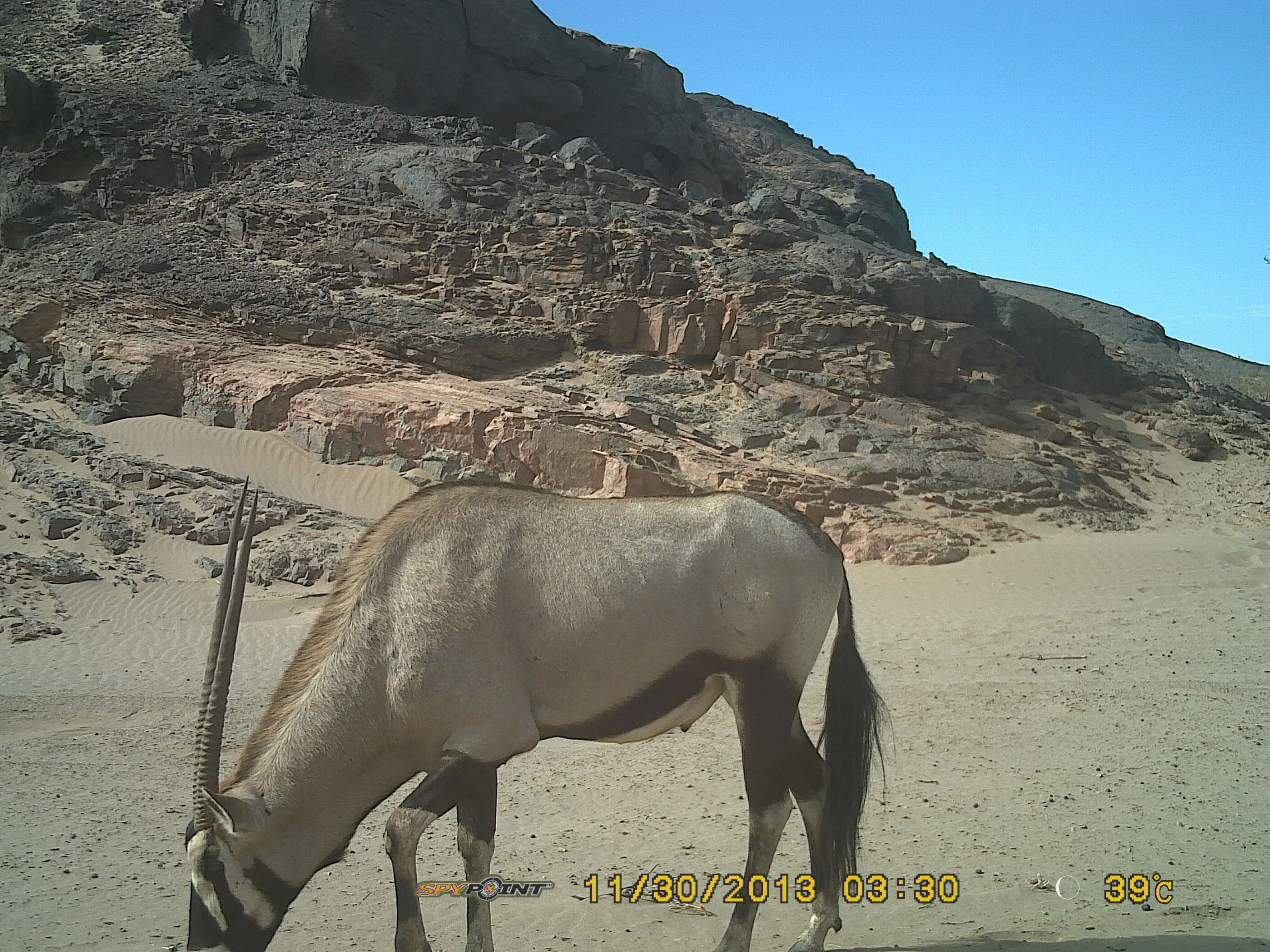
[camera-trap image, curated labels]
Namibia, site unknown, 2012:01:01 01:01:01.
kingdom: Animalia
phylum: Chordata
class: Mammalia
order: Artiodactyla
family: Bovidae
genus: Oryx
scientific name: Oryx gazella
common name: gemsbok